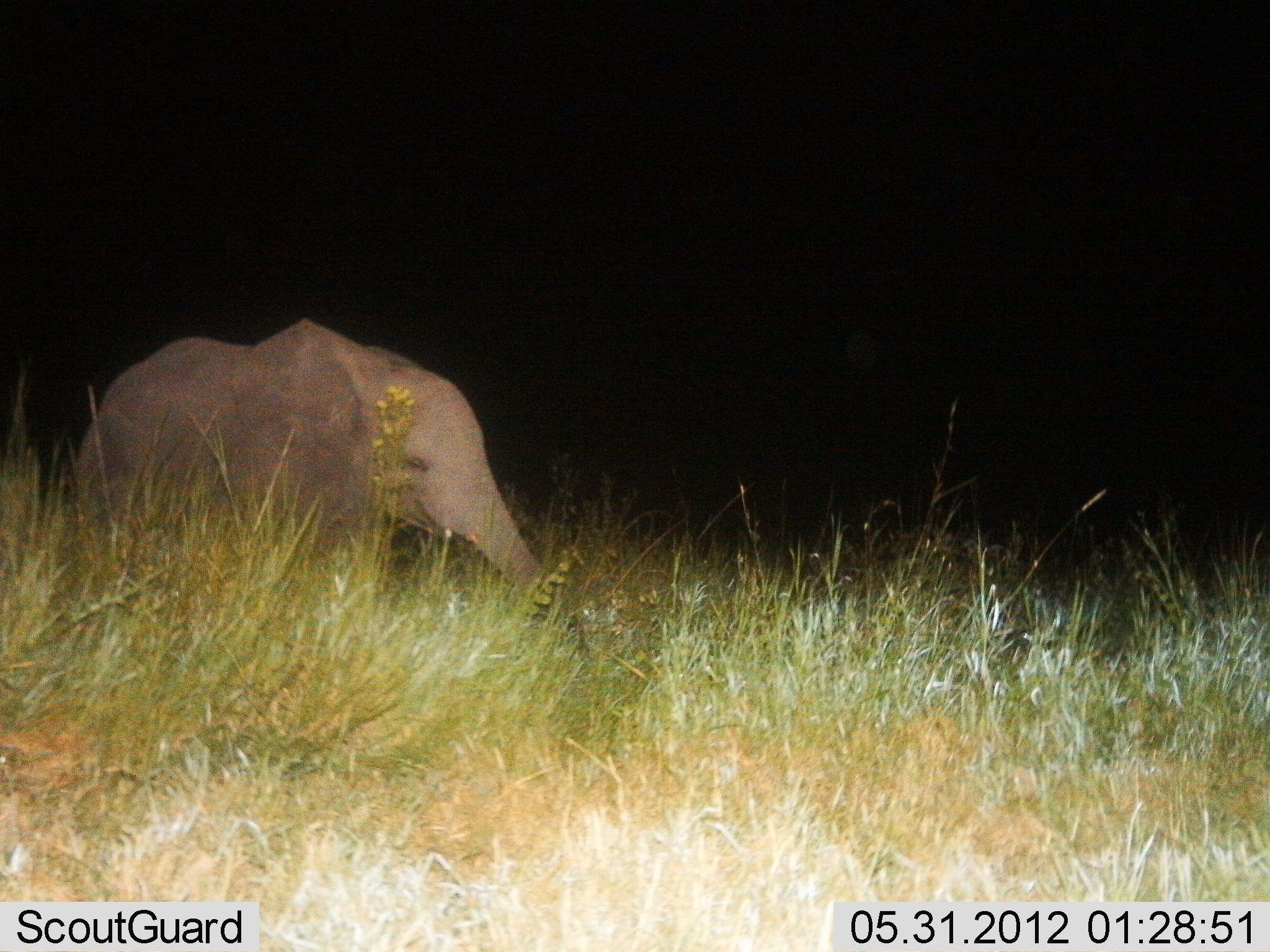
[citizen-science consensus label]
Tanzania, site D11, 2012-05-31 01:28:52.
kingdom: Animalia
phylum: Chordata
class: Mammalia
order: Proboscidea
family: Elephantidae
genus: Loxodonta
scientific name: Loxodonta africana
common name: african bush elephant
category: elephant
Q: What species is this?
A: Elephant (african bush elephant) (Loxodonta africana).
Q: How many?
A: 1.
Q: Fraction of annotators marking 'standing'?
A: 60%.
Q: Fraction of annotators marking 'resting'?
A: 0%.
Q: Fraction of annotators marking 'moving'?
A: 30%.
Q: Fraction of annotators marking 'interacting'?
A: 0%.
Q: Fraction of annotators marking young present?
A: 80%.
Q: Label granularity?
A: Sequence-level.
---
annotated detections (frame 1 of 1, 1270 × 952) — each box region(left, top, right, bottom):
animal: region(75, 320, 548, 603)